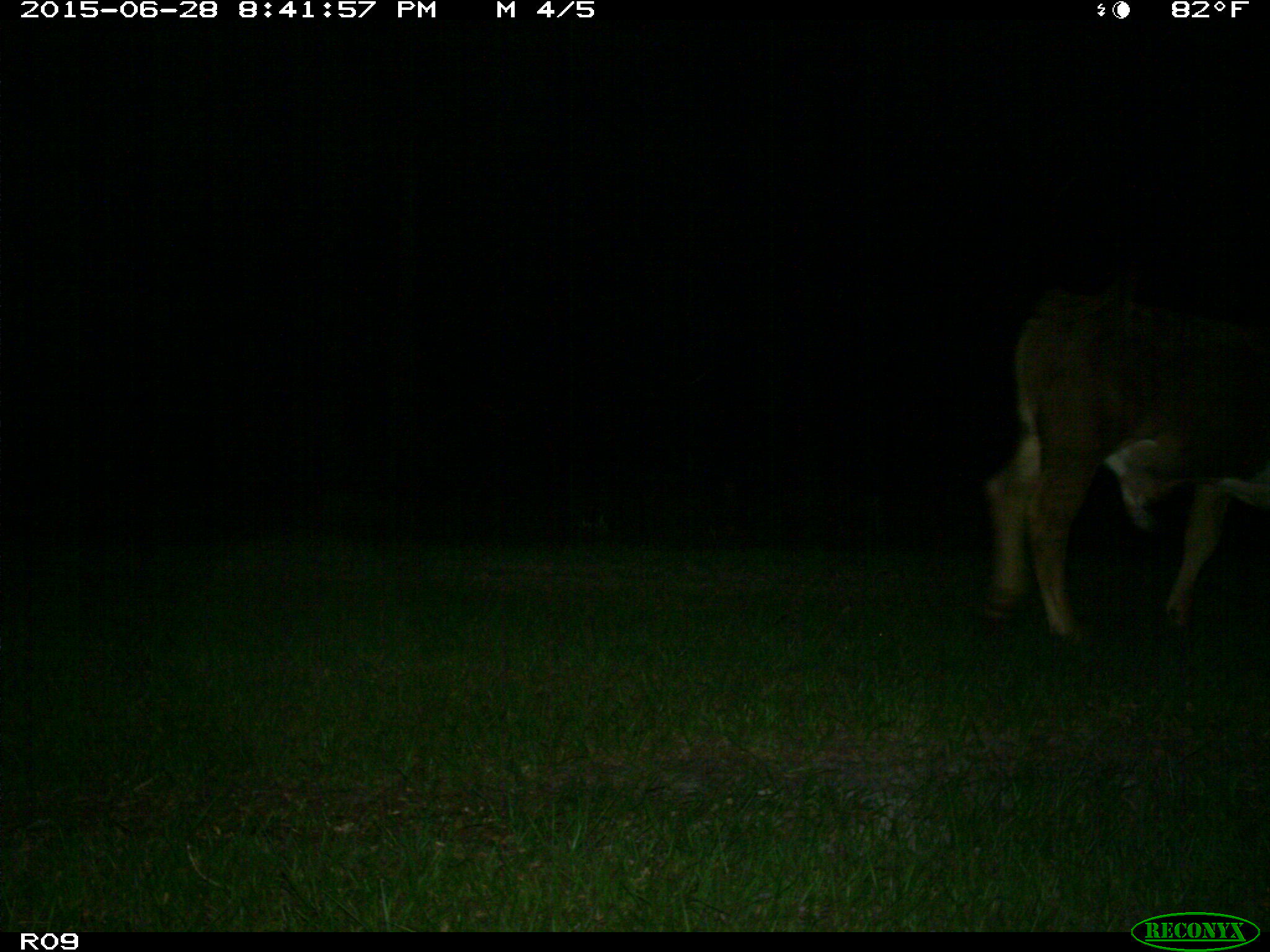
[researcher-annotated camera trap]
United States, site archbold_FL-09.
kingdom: Animalia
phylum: Chordata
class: Mammalia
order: Artiodactyla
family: Bovidae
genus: Bos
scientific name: Bos taurus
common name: domestic cow